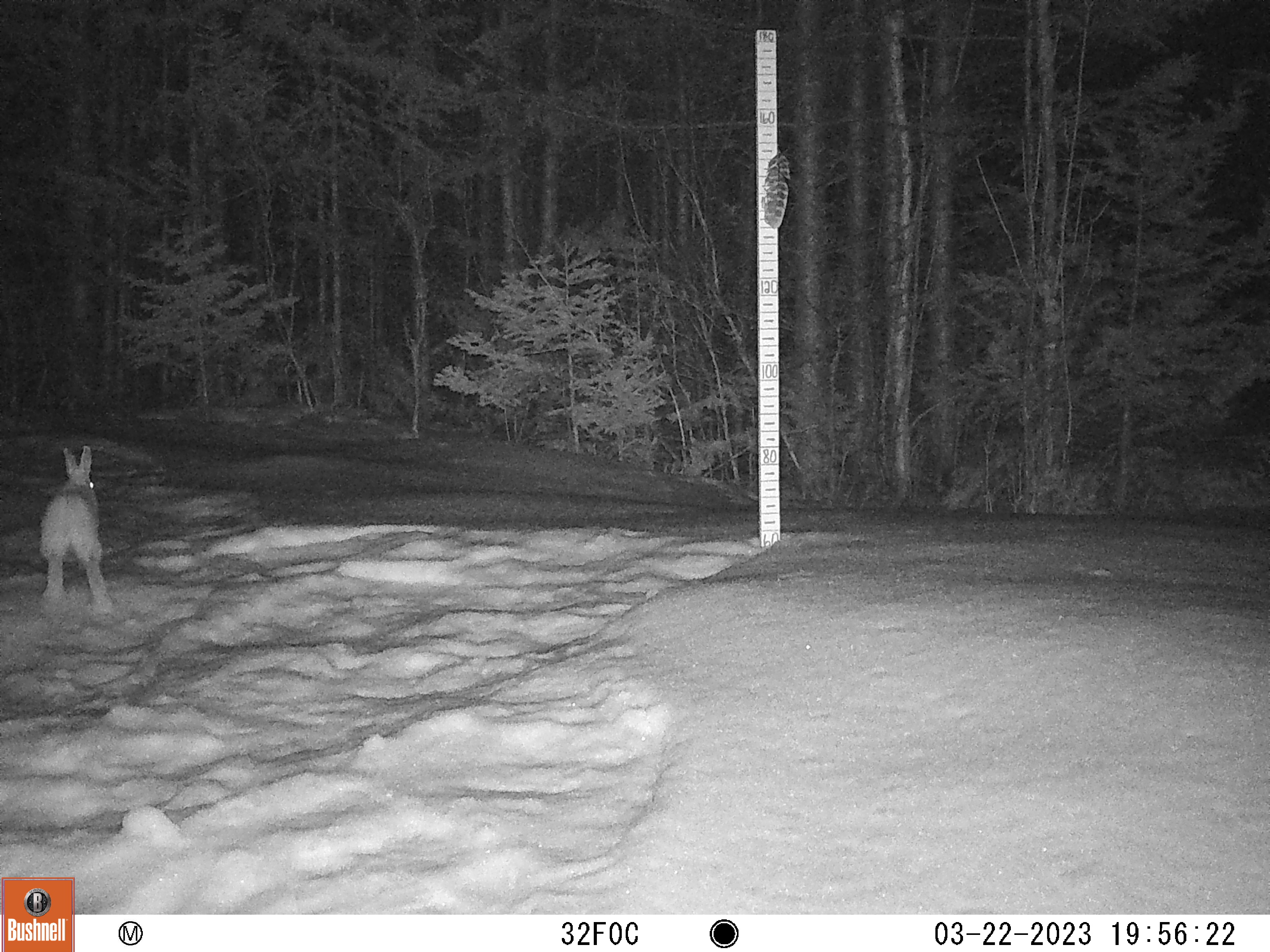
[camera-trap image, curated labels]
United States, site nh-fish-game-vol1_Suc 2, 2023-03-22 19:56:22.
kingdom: Animalia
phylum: Chordata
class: Mammalia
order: Lagomorpha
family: Leporidae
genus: Lepus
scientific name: Lepus americanus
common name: snowshoe hare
Snowshoe hare (Lepus americanus).